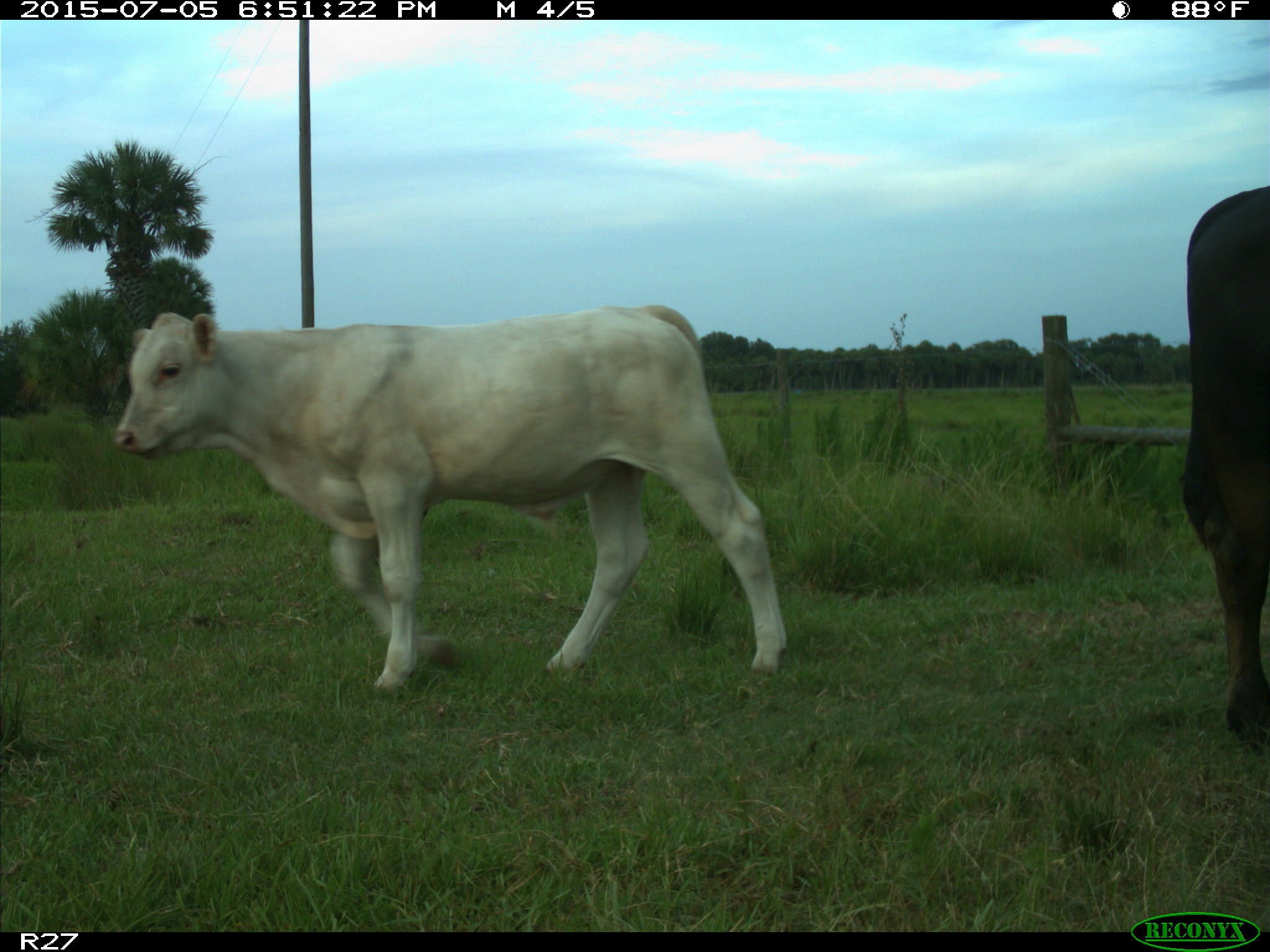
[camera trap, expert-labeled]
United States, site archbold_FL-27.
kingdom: Animalia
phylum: Chordata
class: Mammalia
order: Artiodactyla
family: Bovidae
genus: Bos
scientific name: Bos taurus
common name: domestic cow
Bos taurus (domestic cow).